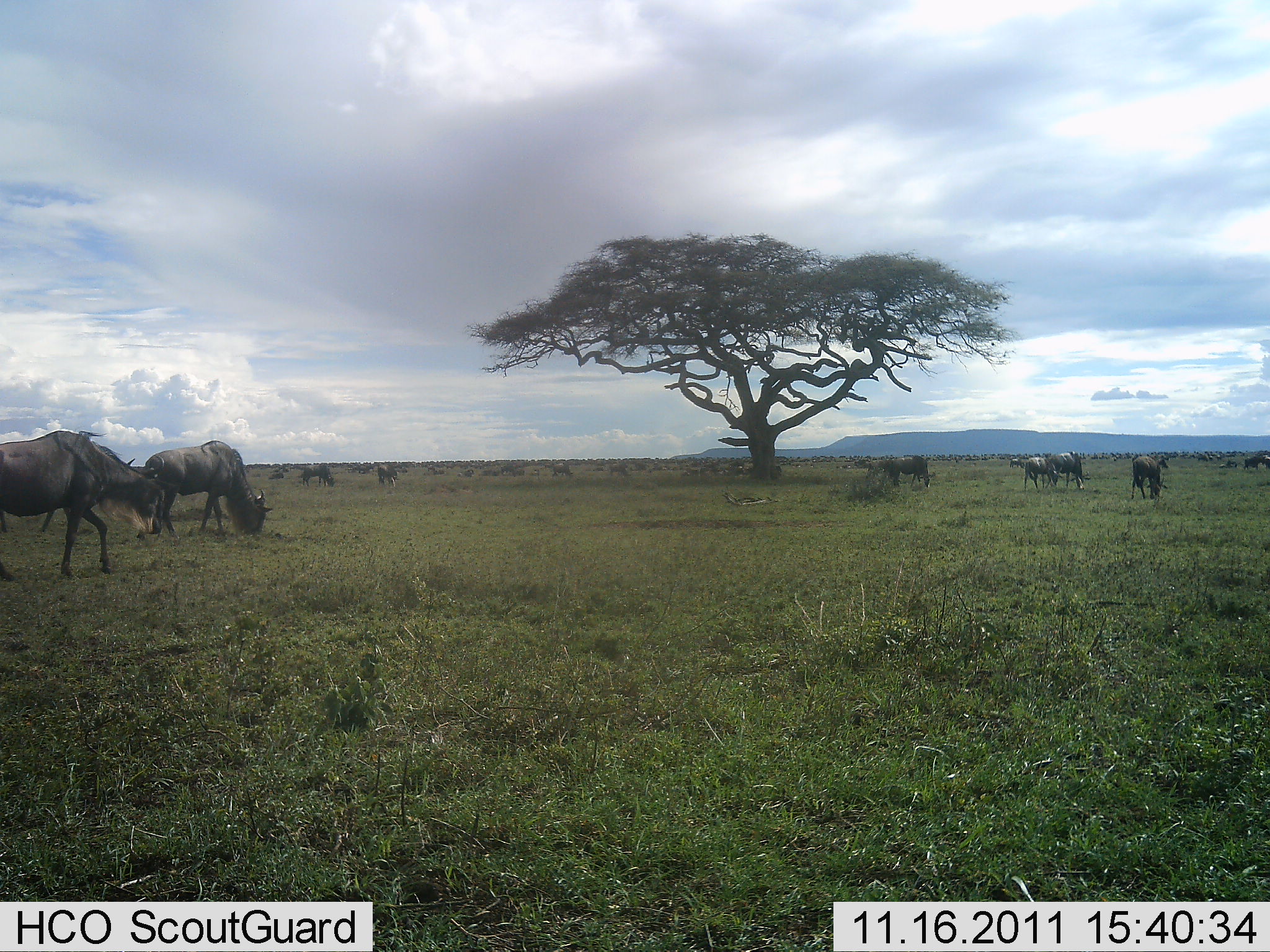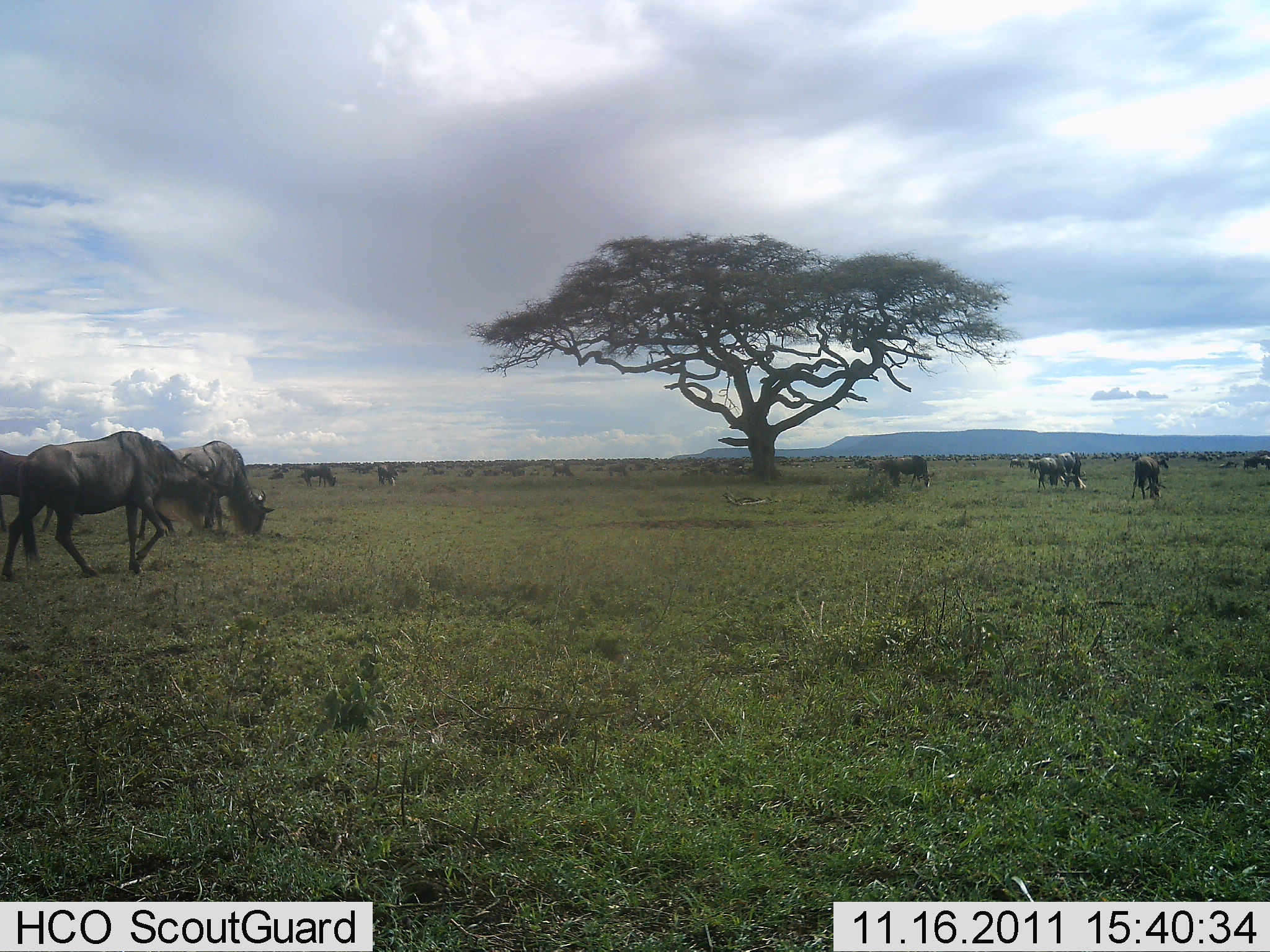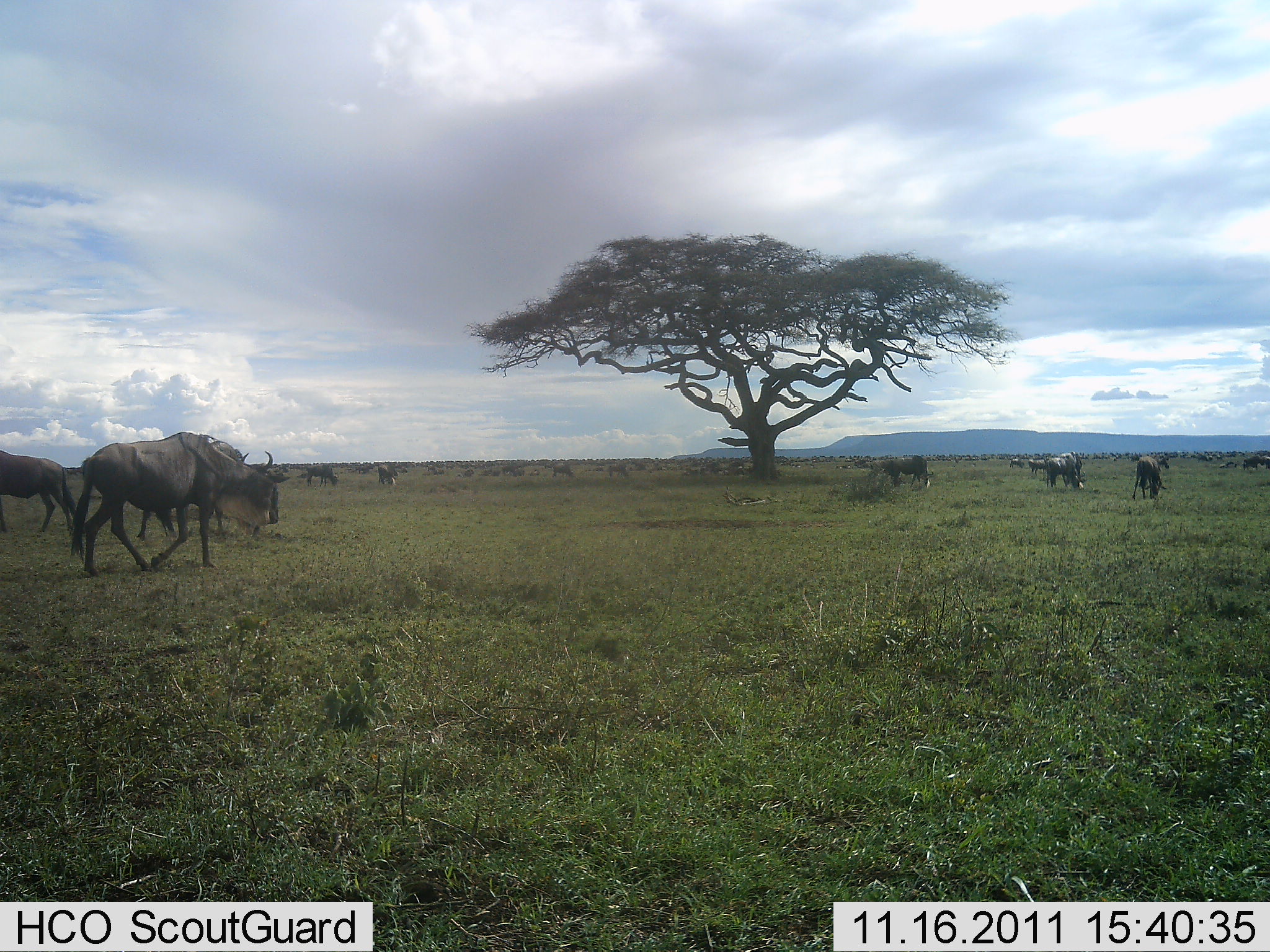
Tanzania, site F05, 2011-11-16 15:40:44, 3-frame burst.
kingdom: Animalia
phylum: Chordata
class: Mammalia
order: Artiodactyla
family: Bovidae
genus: Connochaetes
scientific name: Connochaetes taurinus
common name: blue wildebeest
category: wildebeest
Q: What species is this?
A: Wildebeest (blue wildebeest) (Connochaetes taurinus).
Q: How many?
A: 11-50.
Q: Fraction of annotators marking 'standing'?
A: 67%.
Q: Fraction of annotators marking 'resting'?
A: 8%.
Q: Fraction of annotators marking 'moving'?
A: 33%.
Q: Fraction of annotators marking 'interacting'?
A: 0%.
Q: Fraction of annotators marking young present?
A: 0%.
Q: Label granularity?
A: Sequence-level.